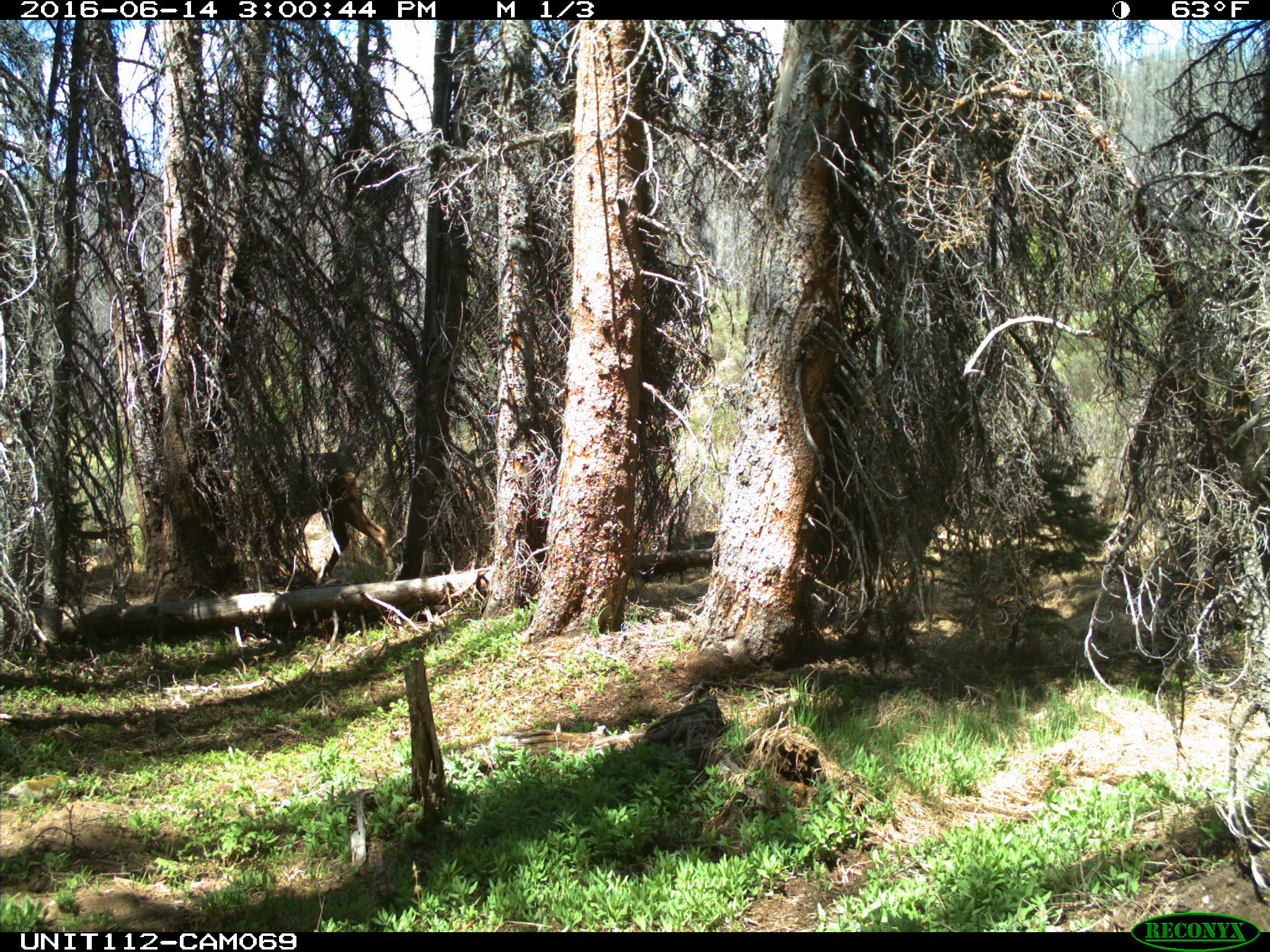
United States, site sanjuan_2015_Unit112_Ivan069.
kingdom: Animalia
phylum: Chordata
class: Mammalia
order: Artiodactyla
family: Cervidae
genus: Cervus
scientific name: Cervus elaphus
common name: red deer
Cervus elaphus (red deer).